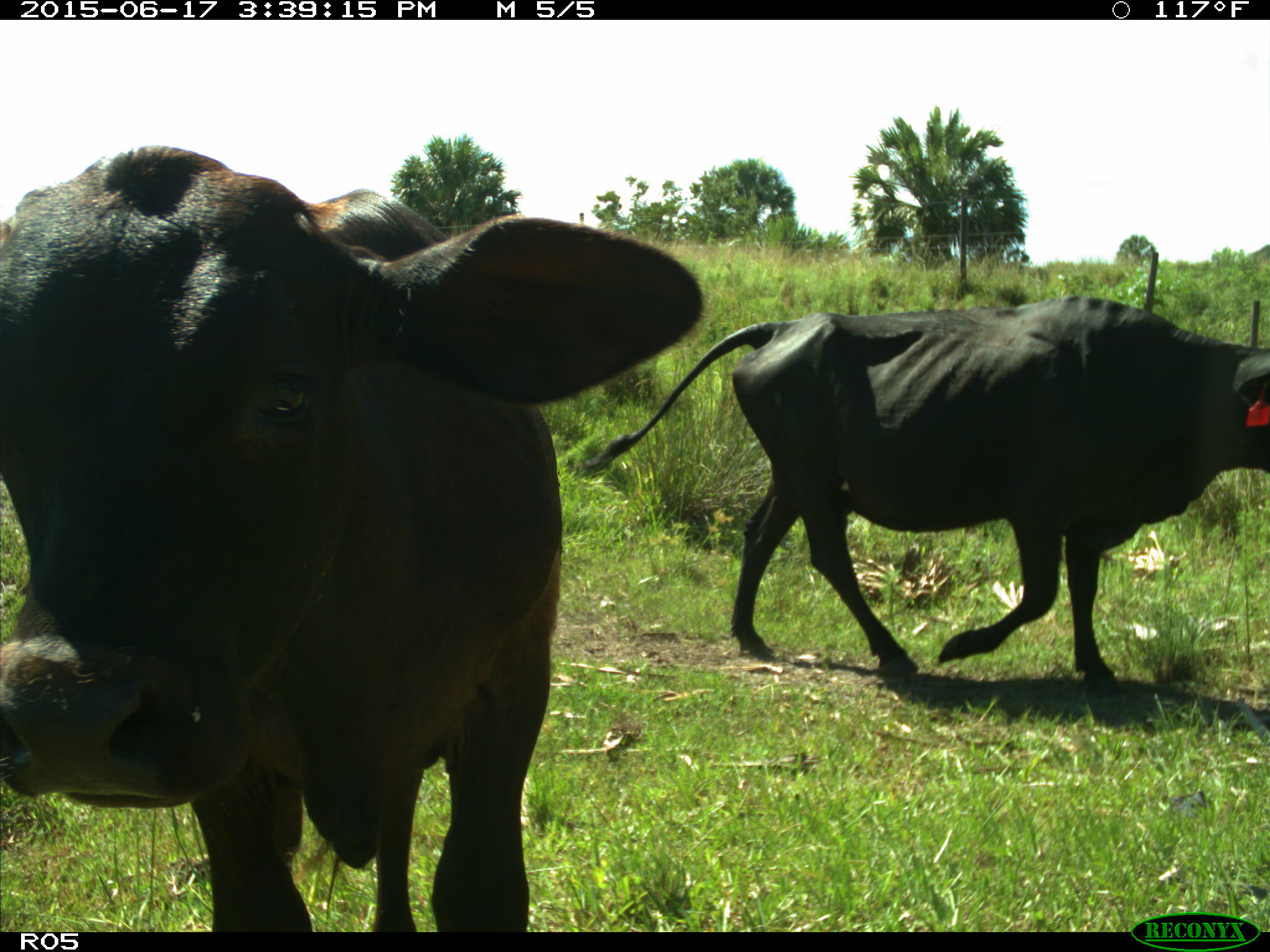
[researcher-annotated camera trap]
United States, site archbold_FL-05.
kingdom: Animalia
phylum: Chordata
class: Mammalia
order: Artiodactyla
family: Bovidae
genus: Bos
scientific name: Bos taurus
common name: domestic cow